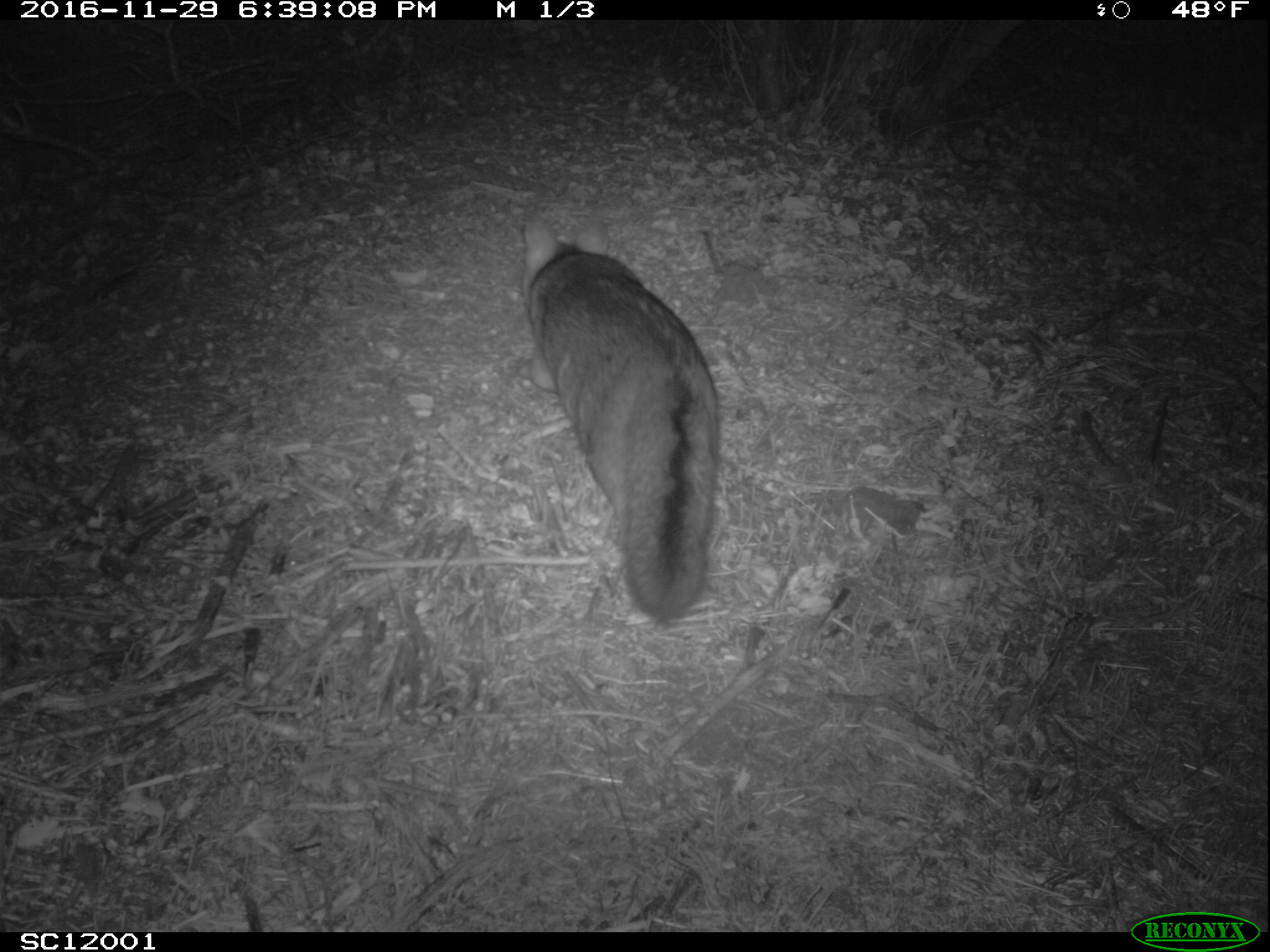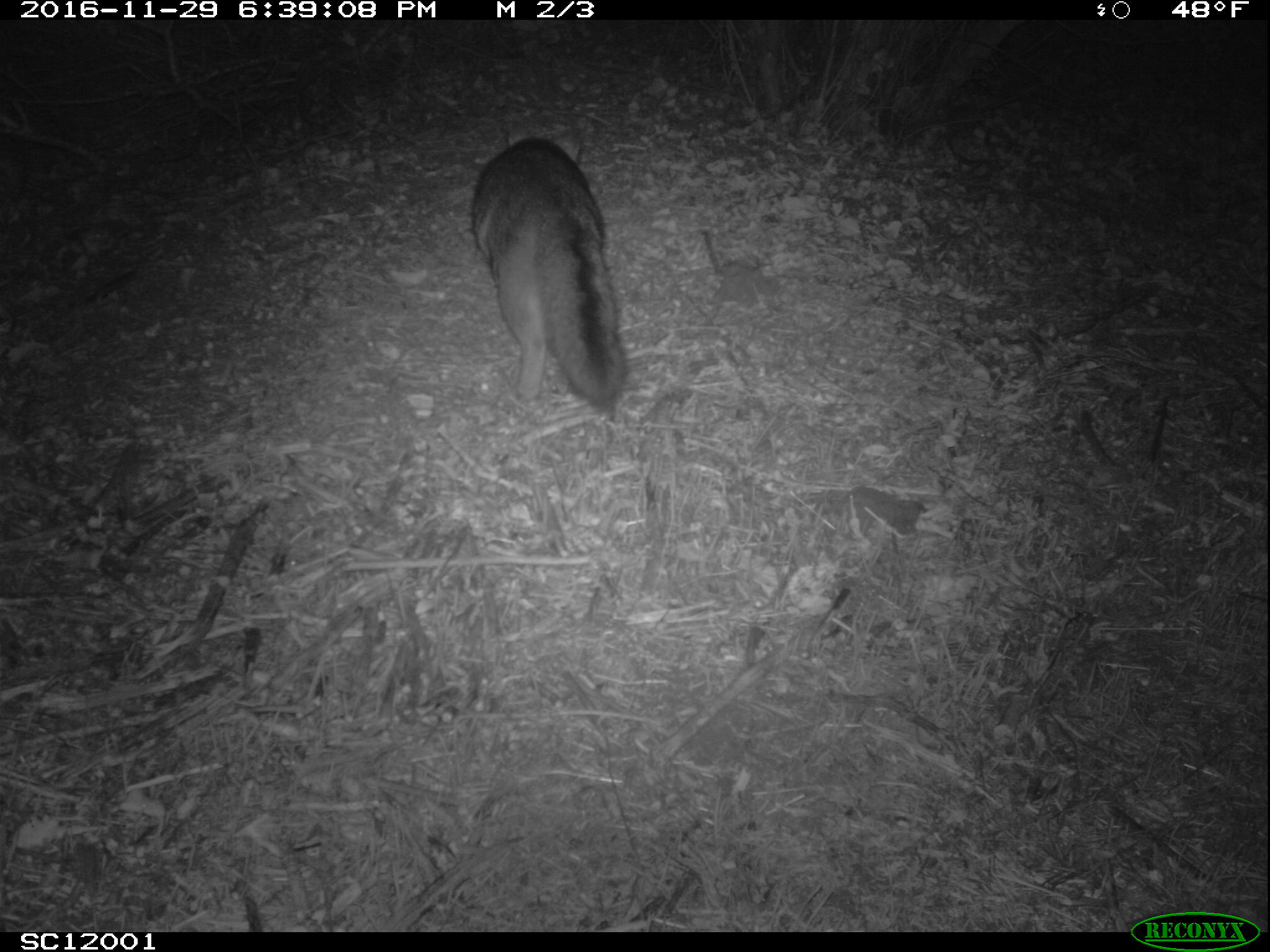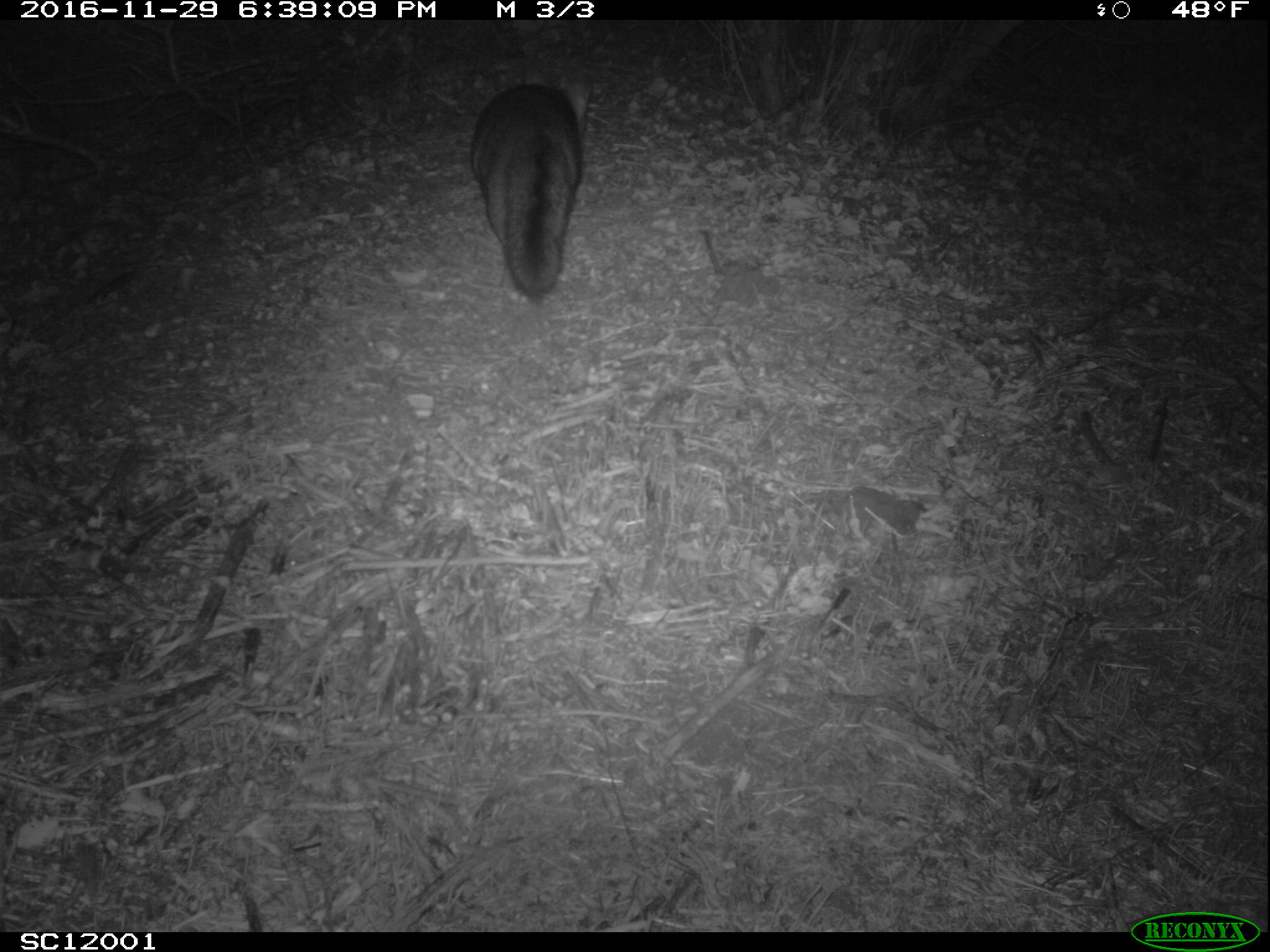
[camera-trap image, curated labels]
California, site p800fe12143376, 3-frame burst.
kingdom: Animalia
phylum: Chordata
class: Mammalia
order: Carnivora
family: Canidae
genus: Urocyon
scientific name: Urocyon littoralis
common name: island fox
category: fox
Fox (island fox) (Urocyon littoralis).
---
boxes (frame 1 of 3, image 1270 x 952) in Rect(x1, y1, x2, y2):
fox: Rect(519, 214, 721, 617)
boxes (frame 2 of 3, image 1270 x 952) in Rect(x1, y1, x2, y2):
fox: Rect(473, 129, 631, 404)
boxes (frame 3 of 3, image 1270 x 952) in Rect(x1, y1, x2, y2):
fox: Rect(471, 63, 592, 301)